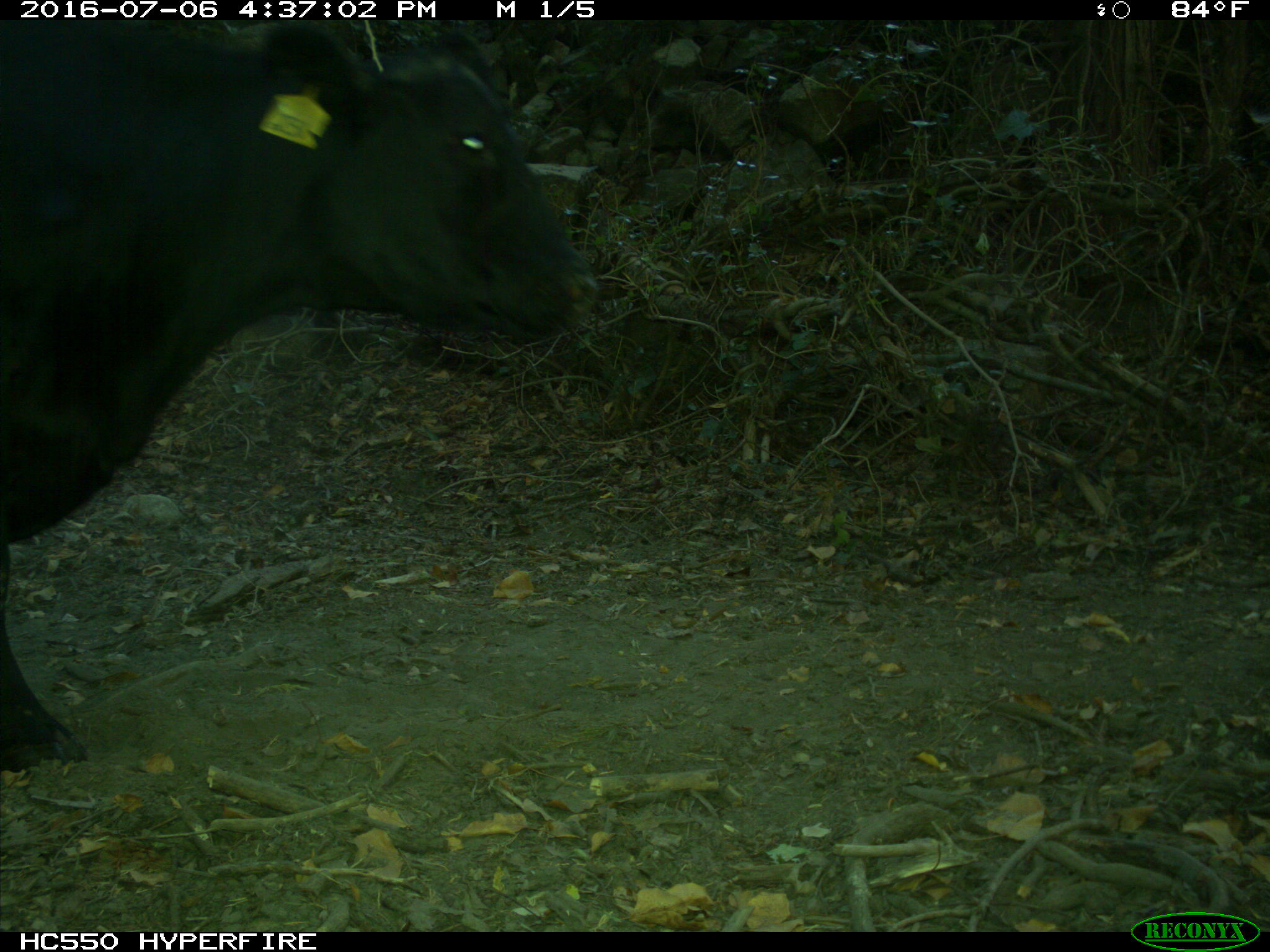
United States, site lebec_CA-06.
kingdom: Animalia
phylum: Chordata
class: Mammalia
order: Artiodactyla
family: Bovidae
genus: Bos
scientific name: Bos taurus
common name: domestic cow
Bos taurus (domestic cow).